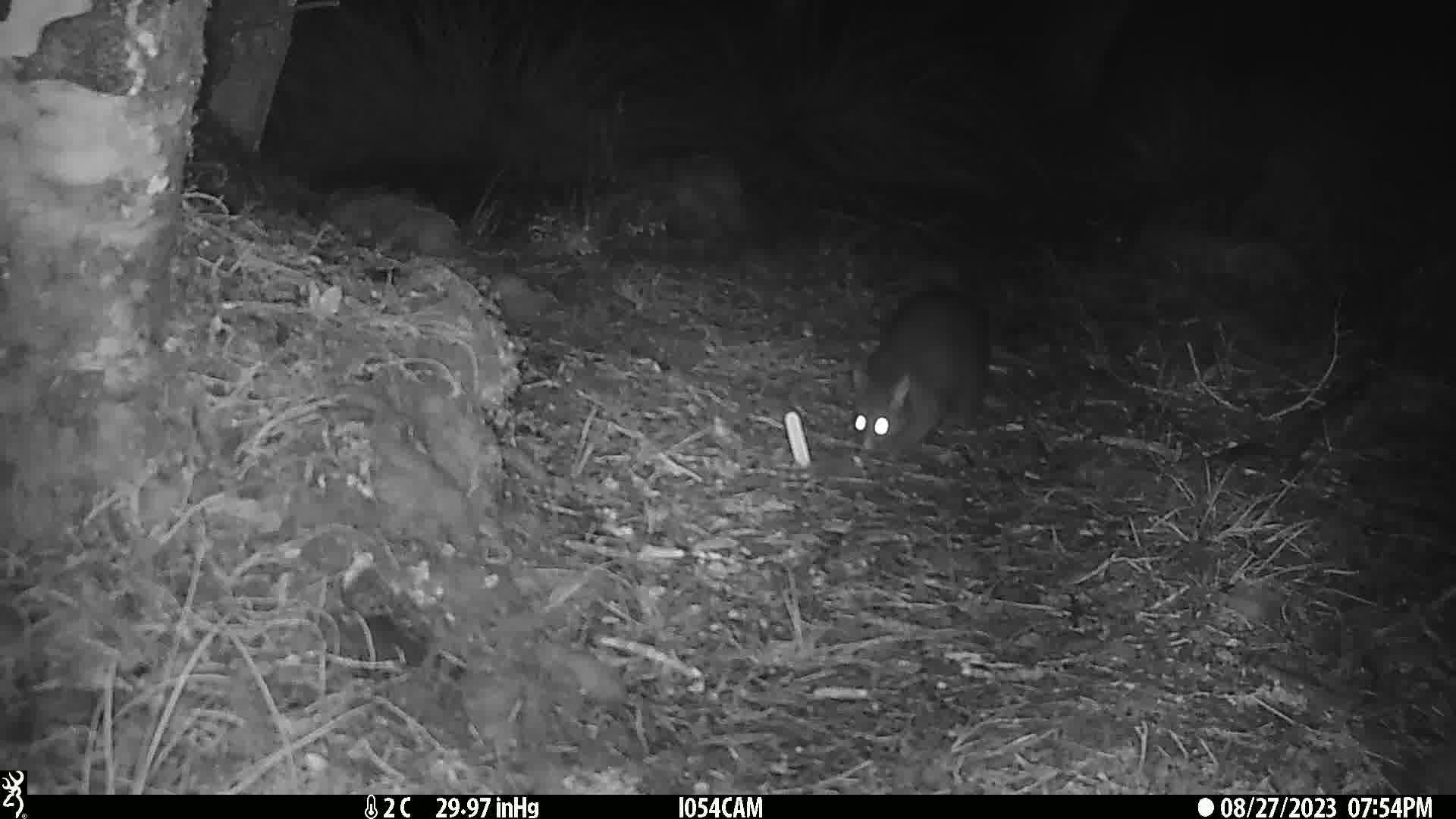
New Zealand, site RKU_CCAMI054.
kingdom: Animalia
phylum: Chordata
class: Mammalia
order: Diprotodontia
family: Phalangeridae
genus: Trichosurus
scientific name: Trichosurus vulpecula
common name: common brushtail possum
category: possum